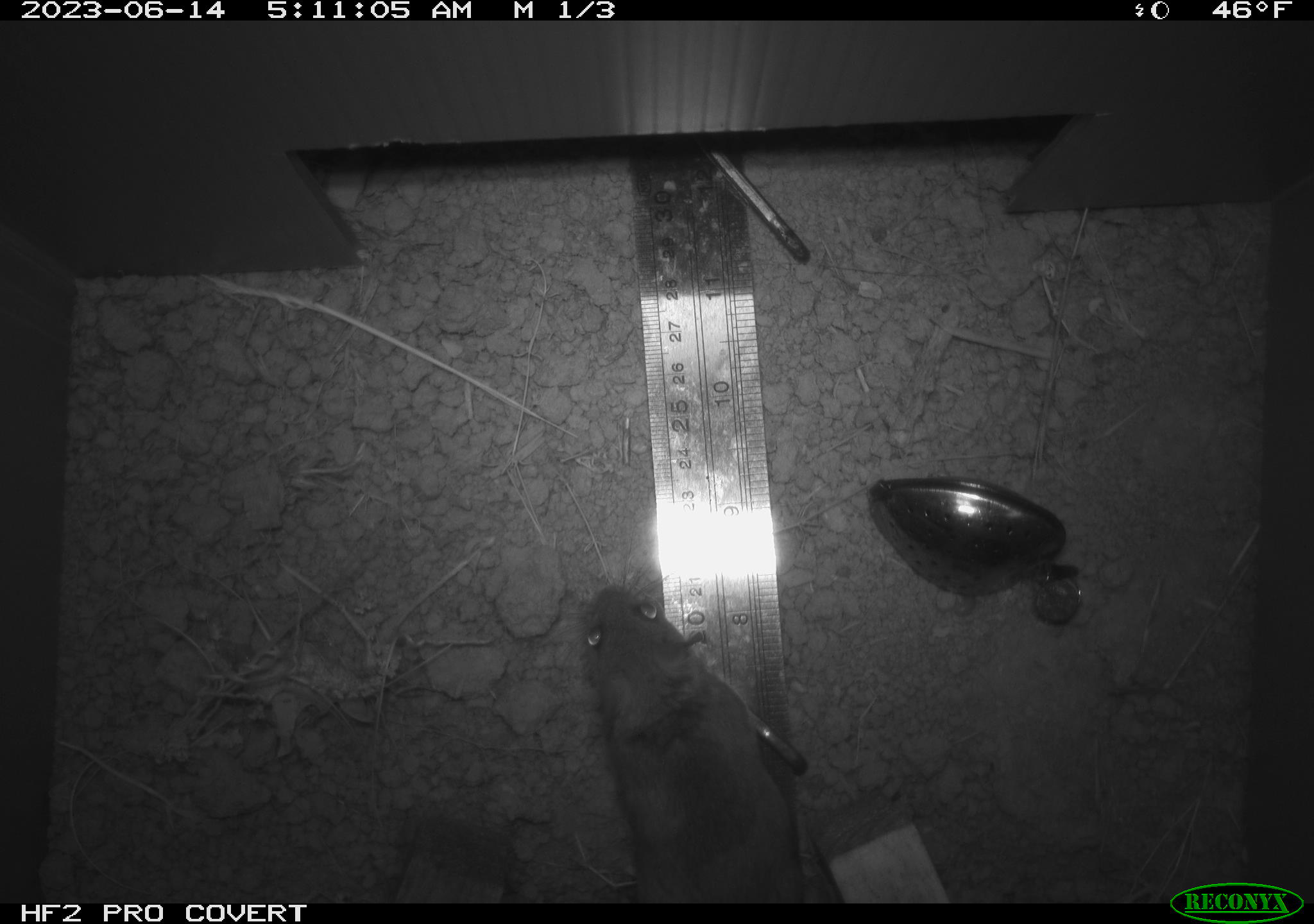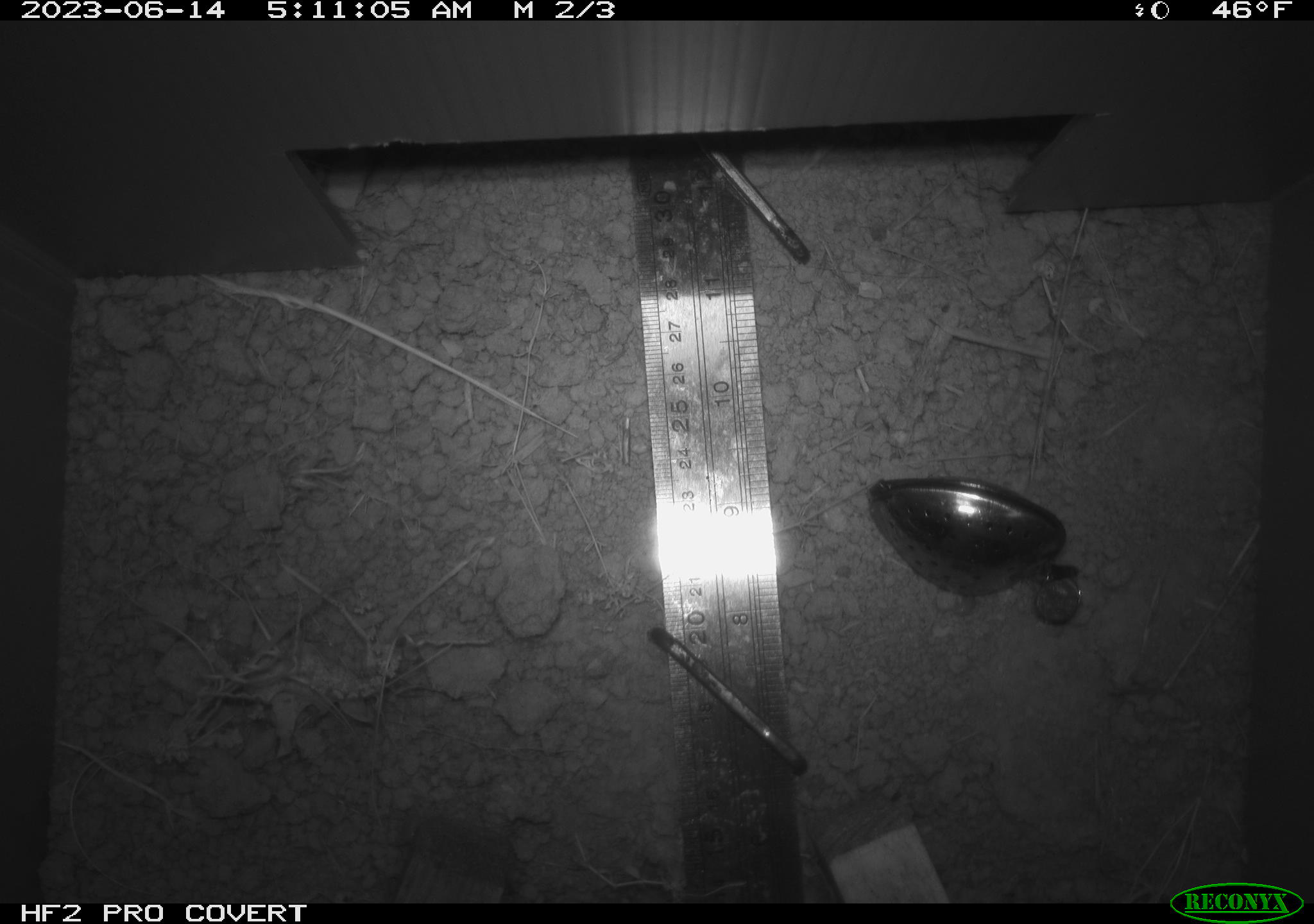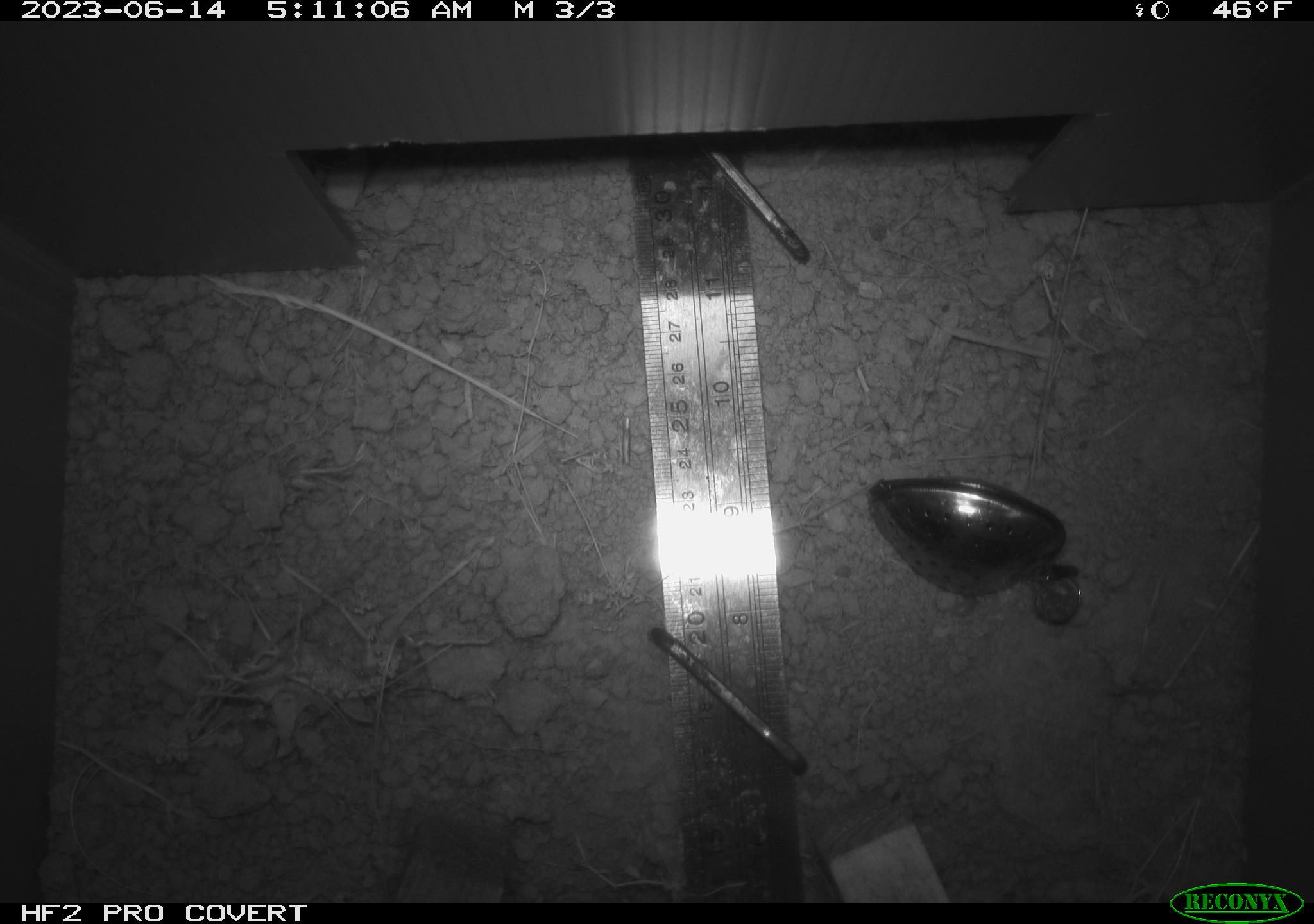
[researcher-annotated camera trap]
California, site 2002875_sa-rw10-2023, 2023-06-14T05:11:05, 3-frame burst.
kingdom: Animalia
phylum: Chordata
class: Mammalia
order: Rodentia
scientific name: Rodentia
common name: rodent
Rodent (Rodentia).